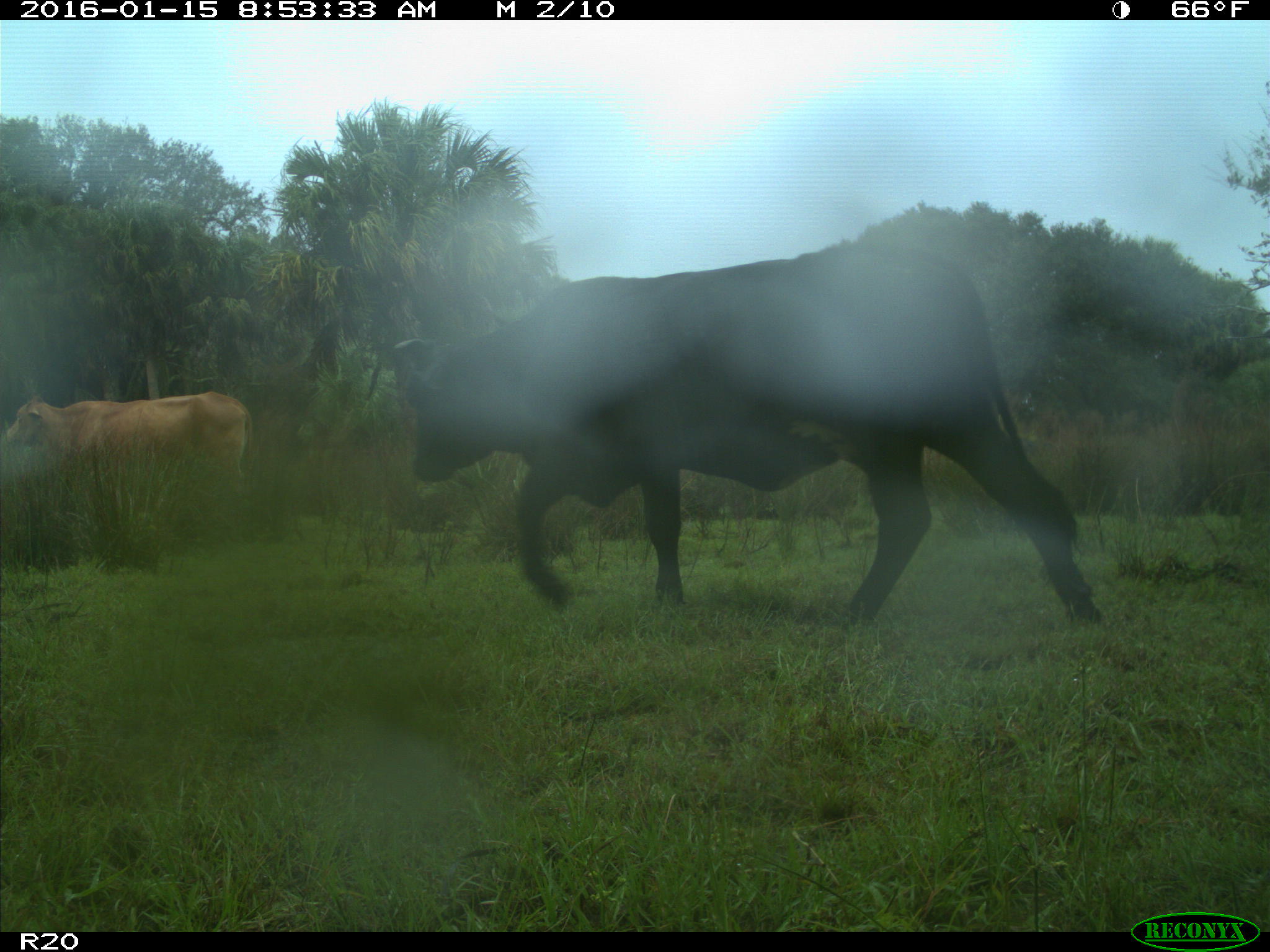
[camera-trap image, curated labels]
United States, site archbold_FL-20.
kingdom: Animalia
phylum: Chordata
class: Mammalia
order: Artiodactyla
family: Bovidae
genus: Bos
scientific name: Bos taurus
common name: domestic cow